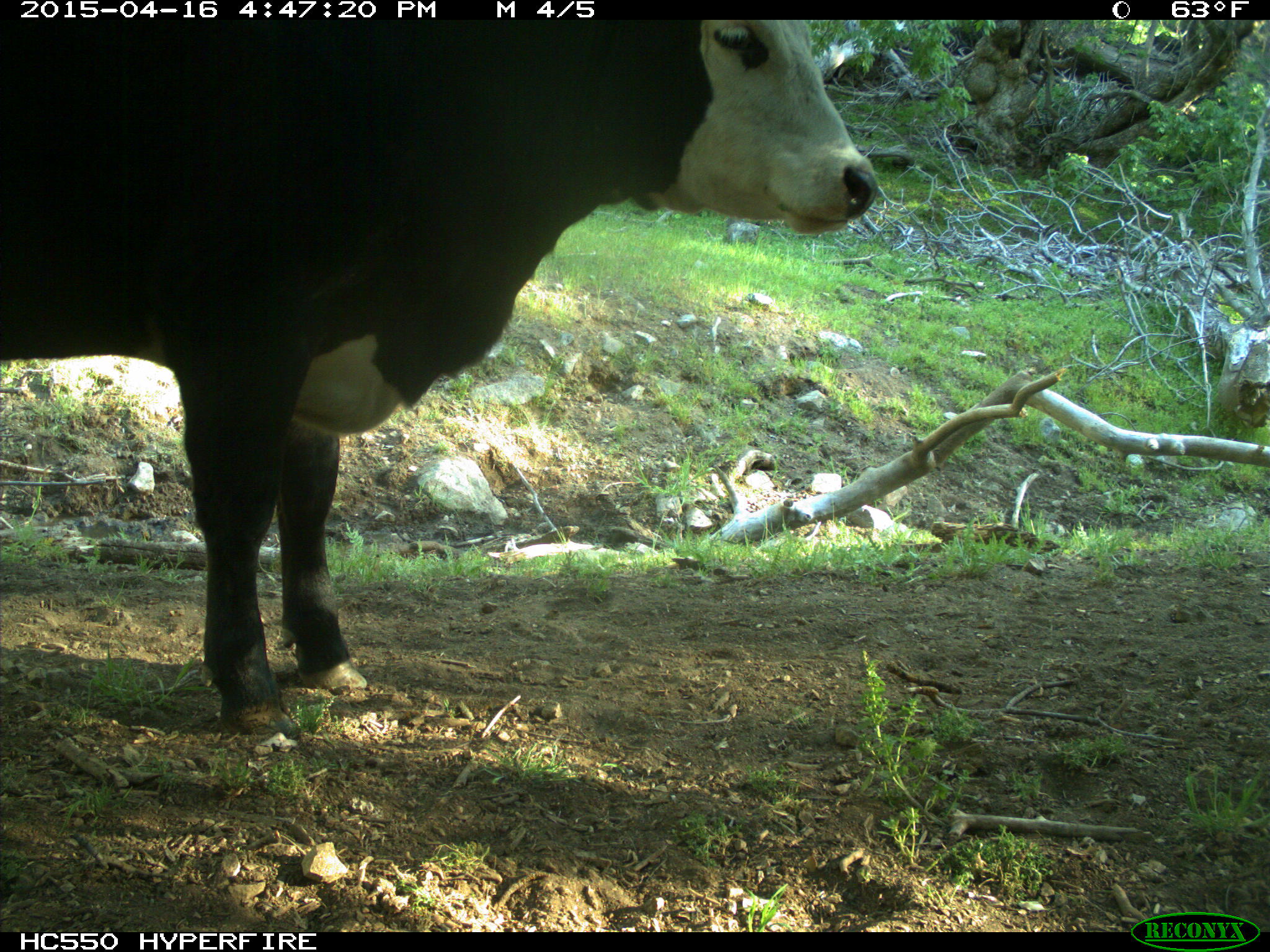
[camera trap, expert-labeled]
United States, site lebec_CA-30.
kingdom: Animalia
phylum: Chordata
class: Mammalia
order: Artiodactyla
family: Bovidae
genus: Bos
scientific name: Bos taurus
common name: domestic cow